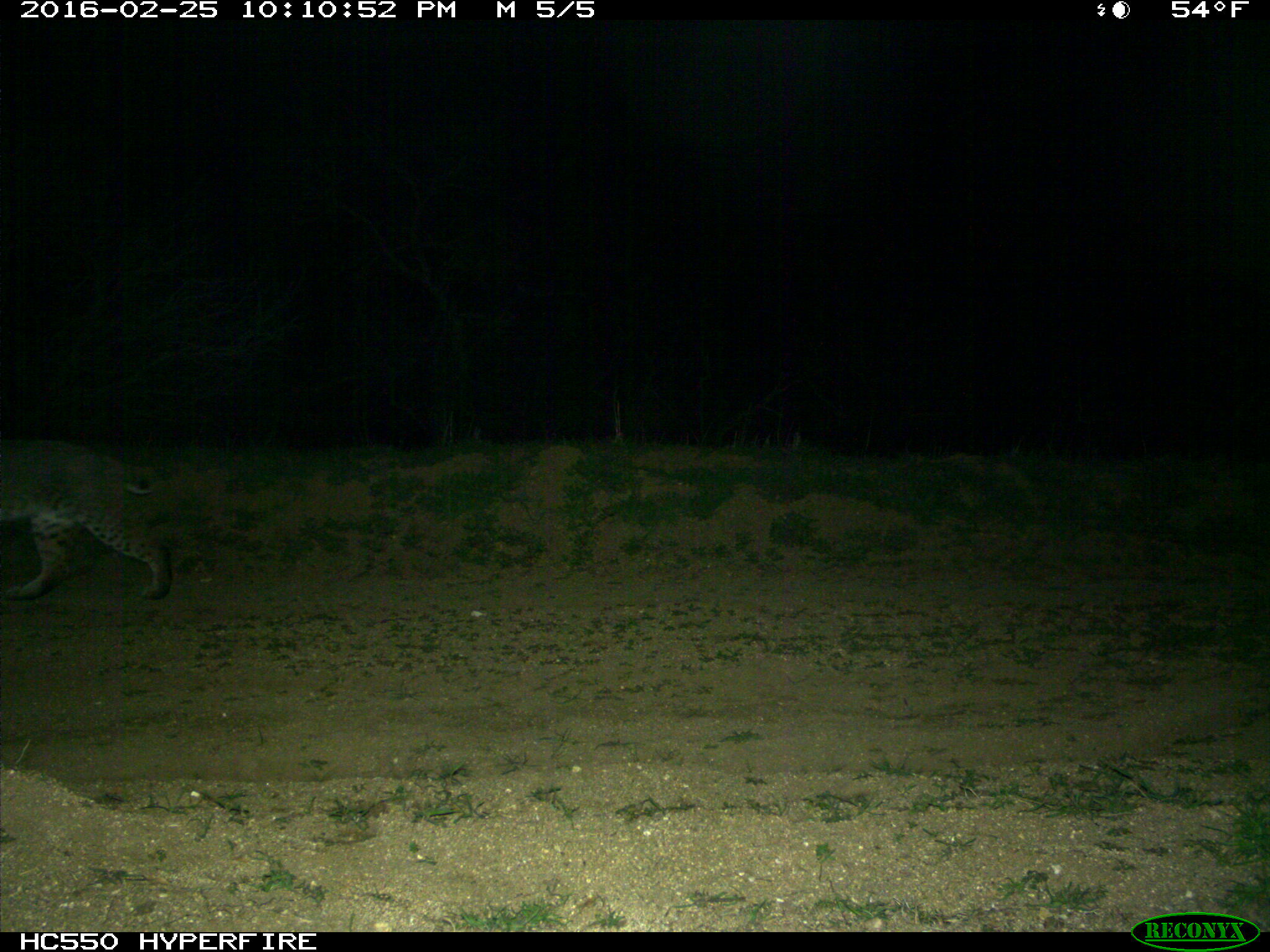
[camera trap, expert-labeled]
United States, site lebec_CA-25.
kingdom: Animalia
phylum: Chordata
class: Mammalia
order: Carnivora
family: Felidae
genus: Lynx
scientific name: Lynx rufus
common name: bobcat